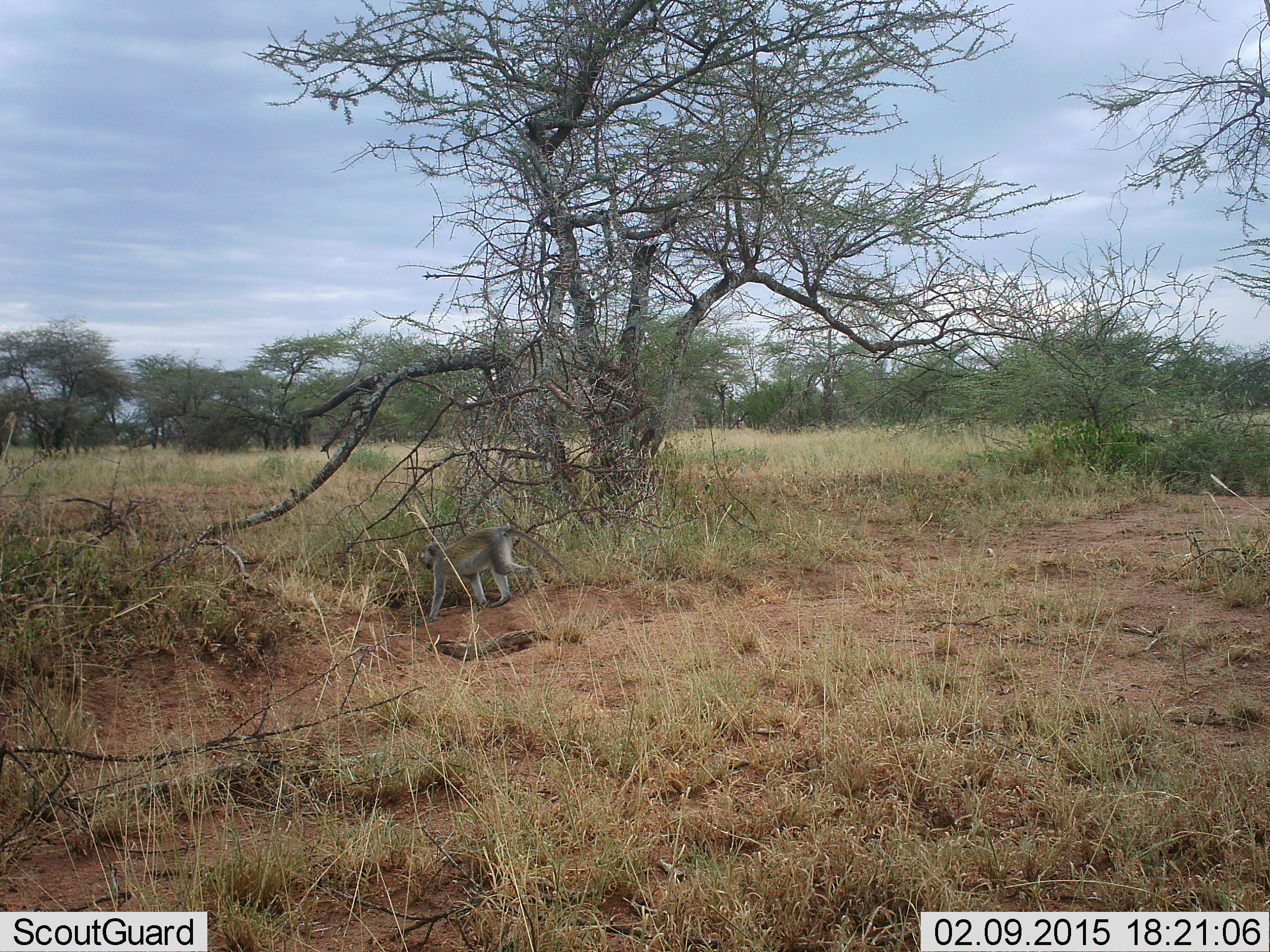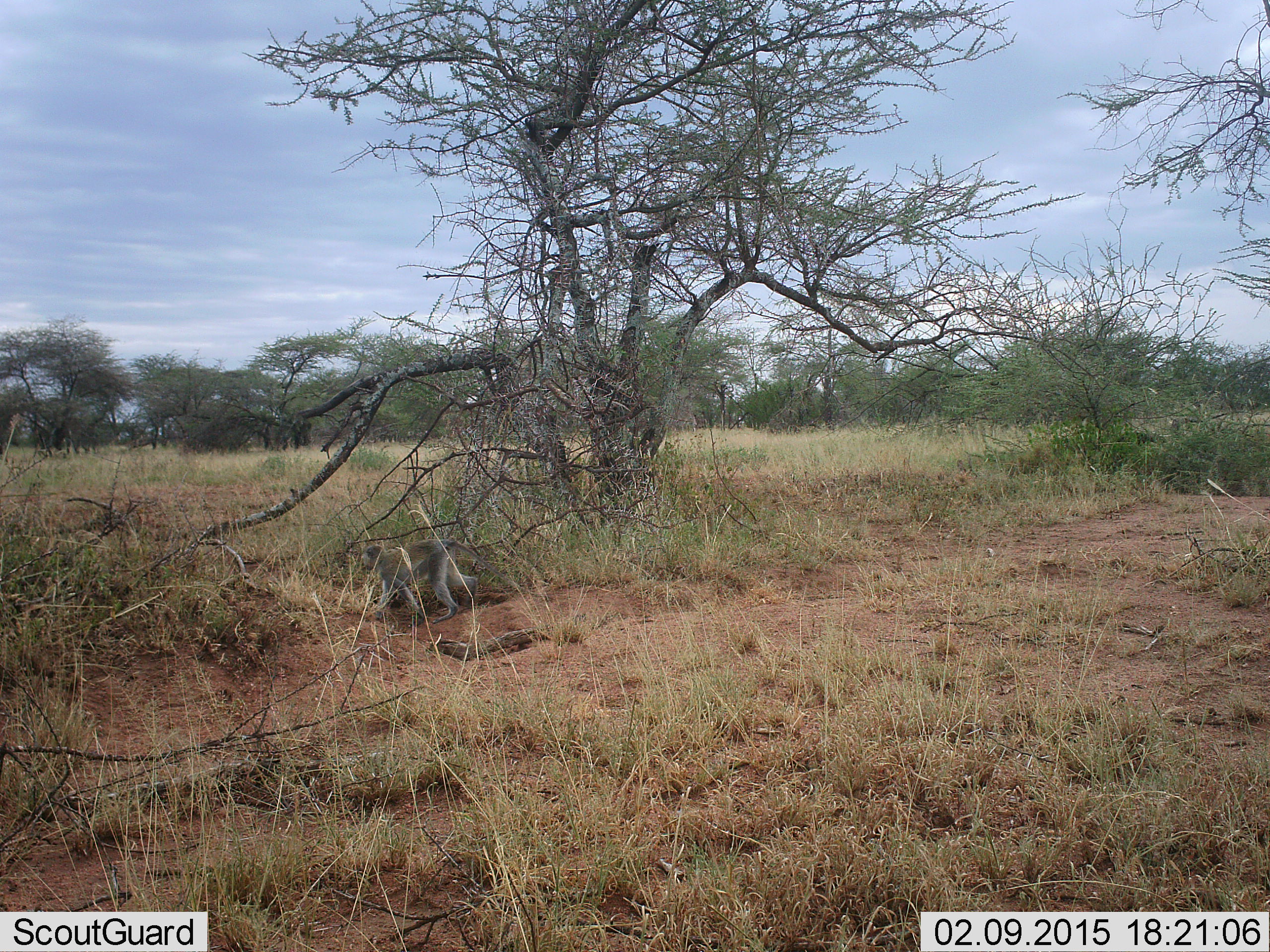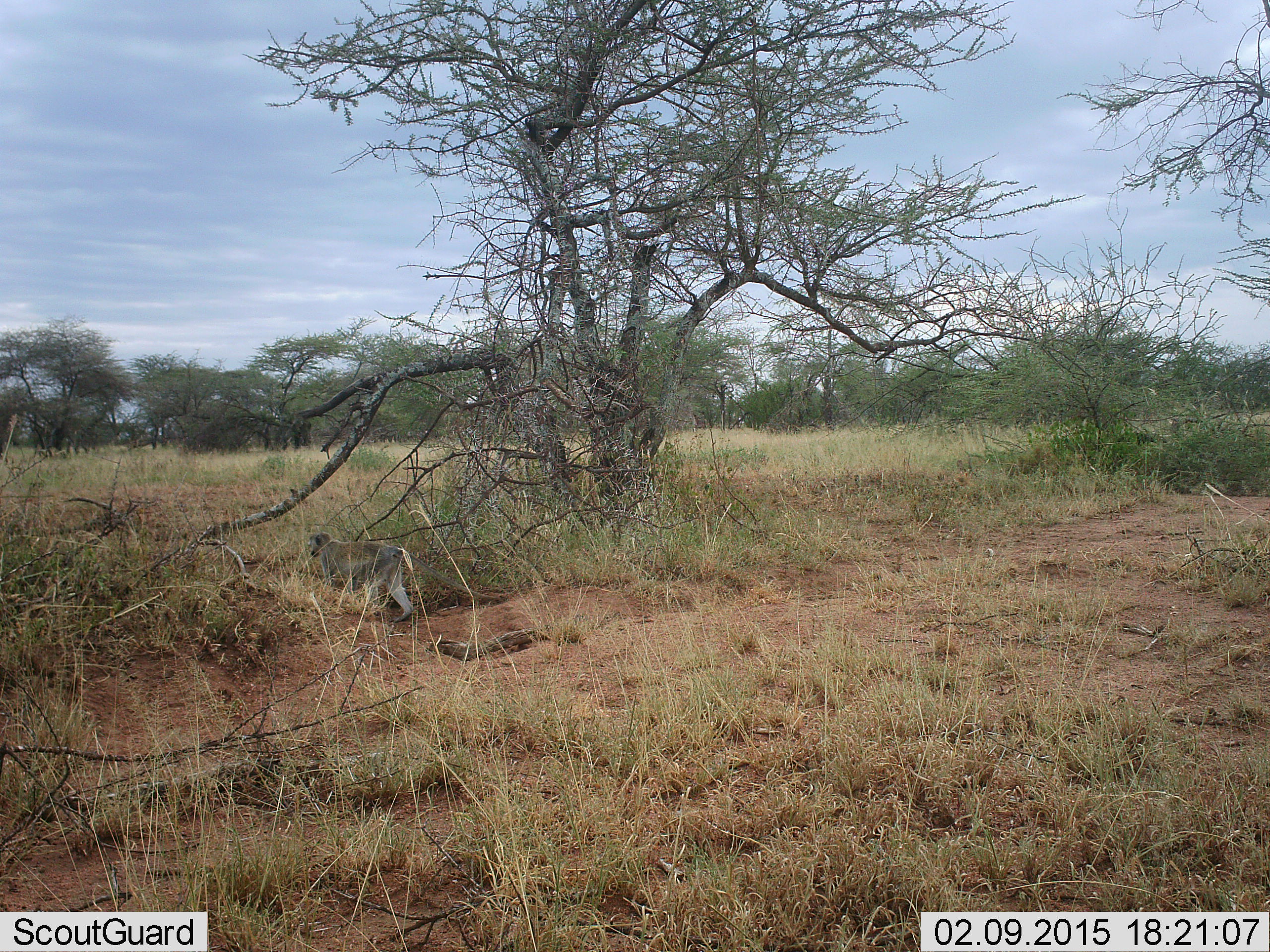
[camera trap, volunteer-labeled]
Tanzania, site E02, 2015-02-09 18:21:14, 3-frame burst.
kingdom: Animalia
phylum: Chordata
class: Mammalia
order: Primates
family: Cercopithecidae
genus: Chlorocebus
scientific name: Chlorocebus pygerythrus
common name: vervet monkey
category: monkeyvervet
Monkeyvervet (vervet monkey) (Chlorocebus pygerythrus), count 1. Behavior (volunteer vote fractions): standing 0%, resting 0%, moving 100%, interacting 0%. Young present (vote fraction): 0%. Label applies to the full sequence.